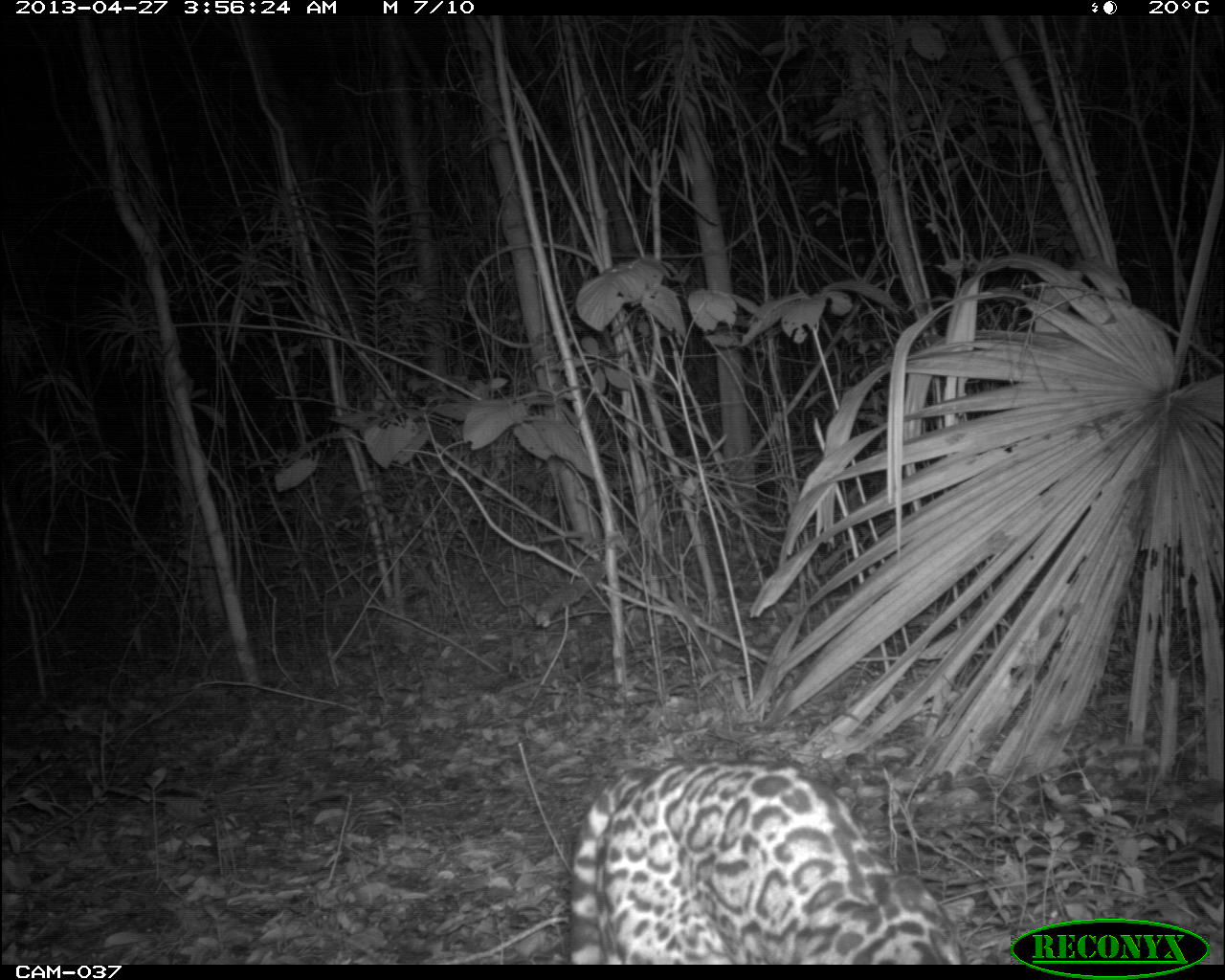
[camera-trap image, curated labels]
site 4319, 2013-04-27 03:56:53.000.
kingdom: Animalia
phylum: Chordata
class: Mammalia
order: Carnivora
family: Felidae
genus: Leopardus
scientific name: Leopardus pardalis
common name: ocelot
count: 1